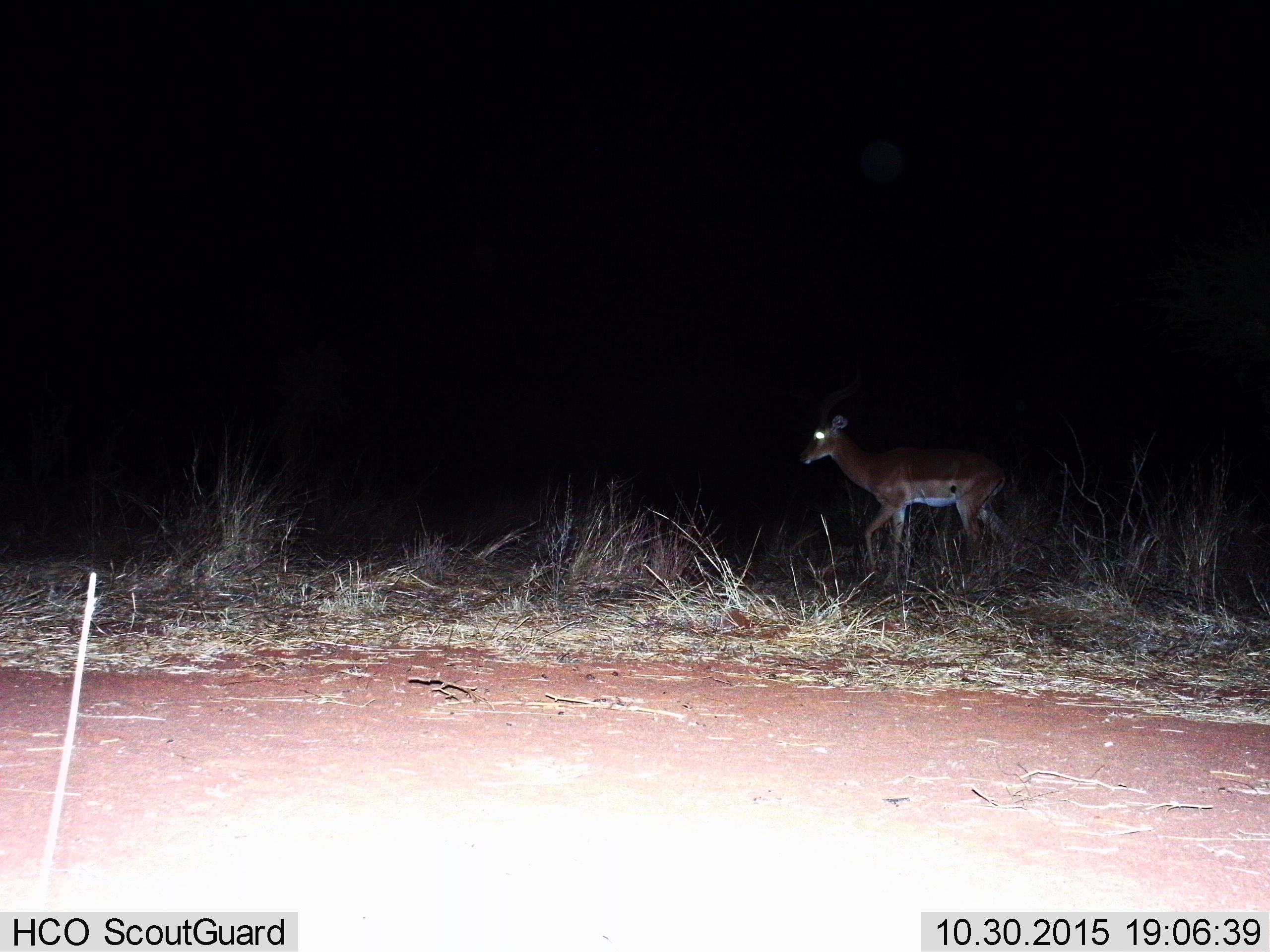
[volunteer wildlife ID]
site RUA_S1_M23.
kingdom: Animalia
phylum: Chordata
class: Mammalia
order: Artiodactyla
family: Bovidae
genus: Aepyceros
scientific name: Aepyceros melampus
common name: impala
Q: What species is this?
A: Impala (Aepyceros melampus).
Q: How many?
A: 1.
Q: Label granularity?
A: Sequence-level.